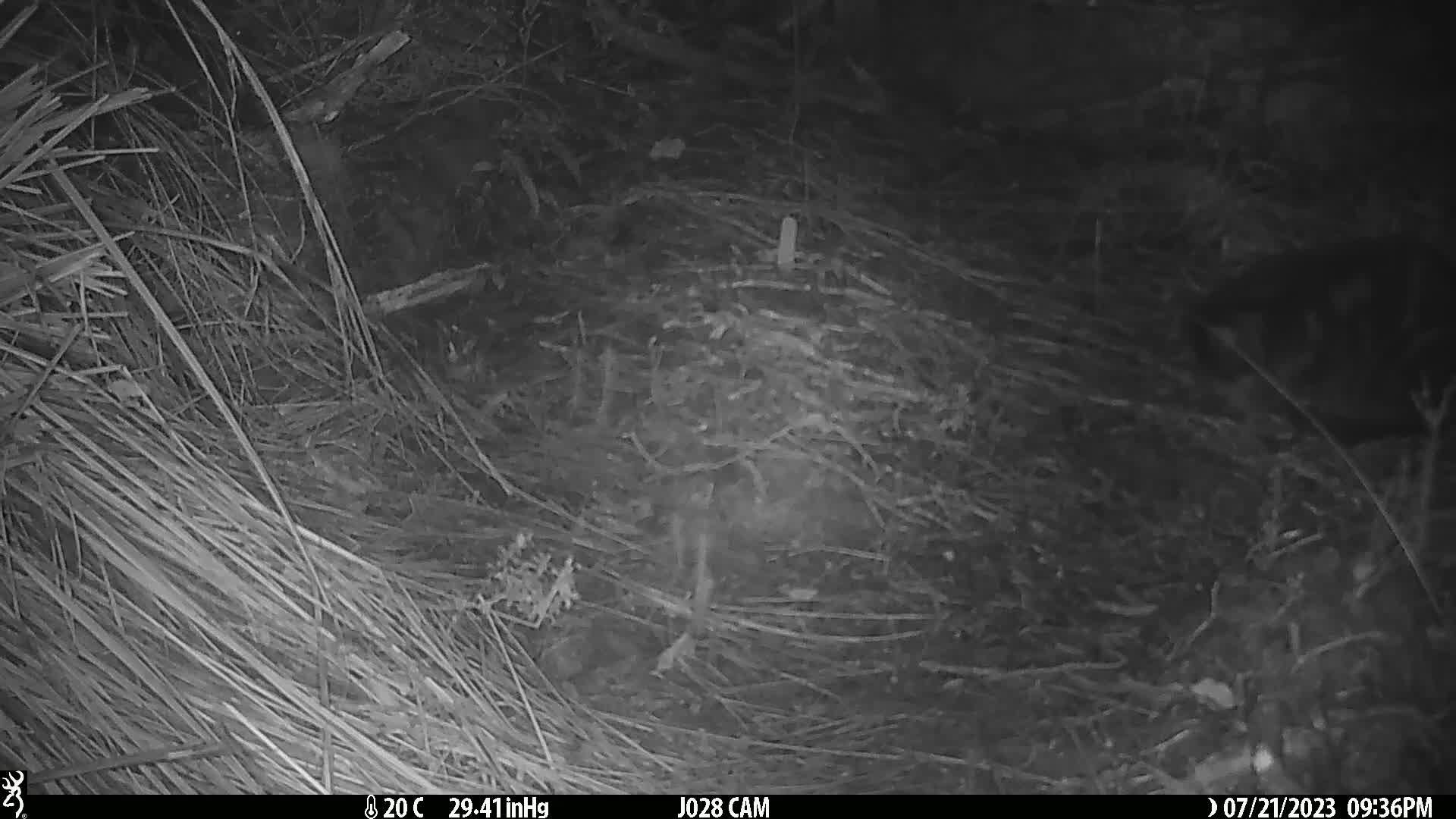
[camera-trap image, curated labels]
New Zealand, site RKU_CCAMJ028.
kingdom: Animalia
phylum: Chordata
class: Mammalia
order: Carnivora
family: Felidae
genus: Felis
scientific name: Felis catus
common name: domestic cat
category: cat